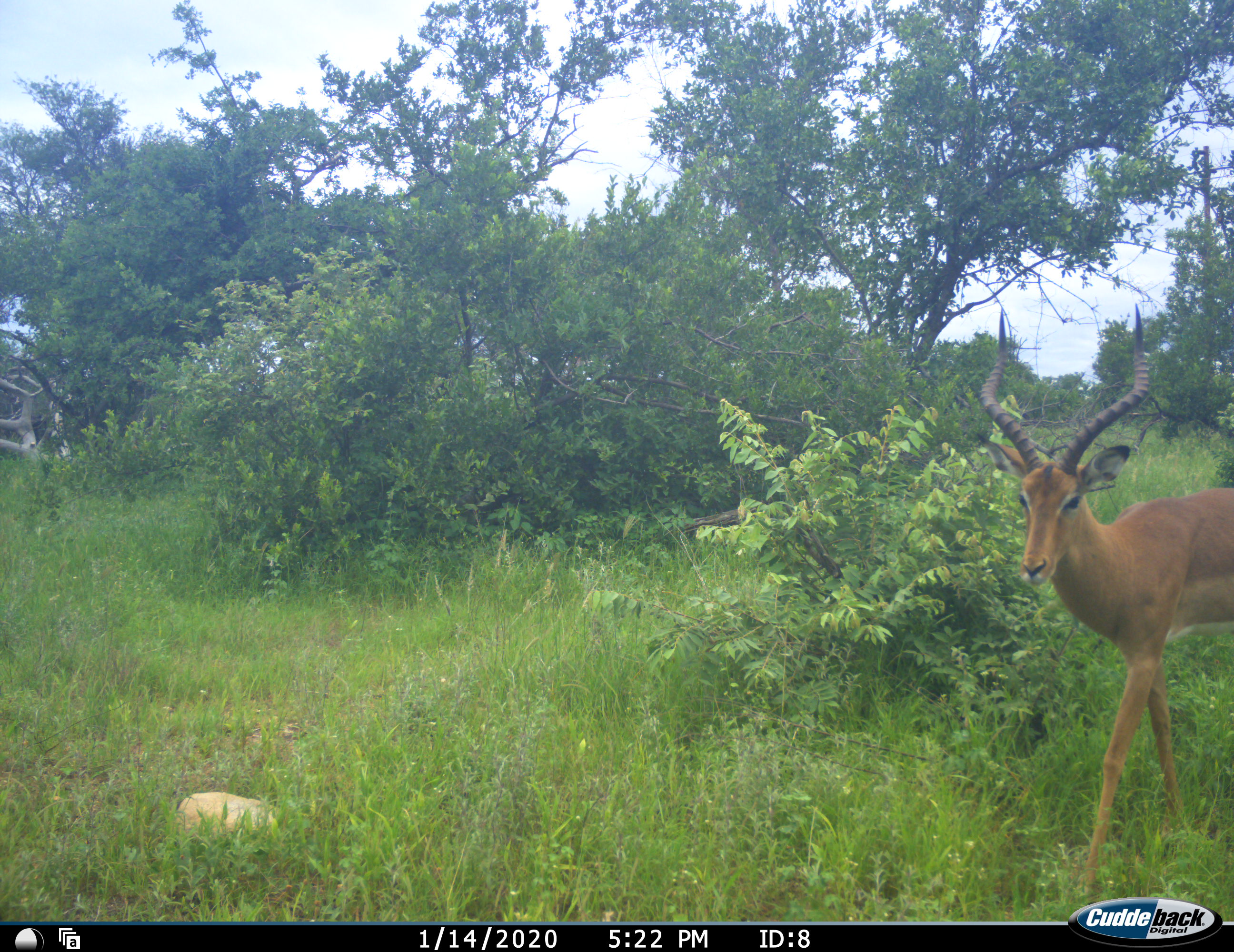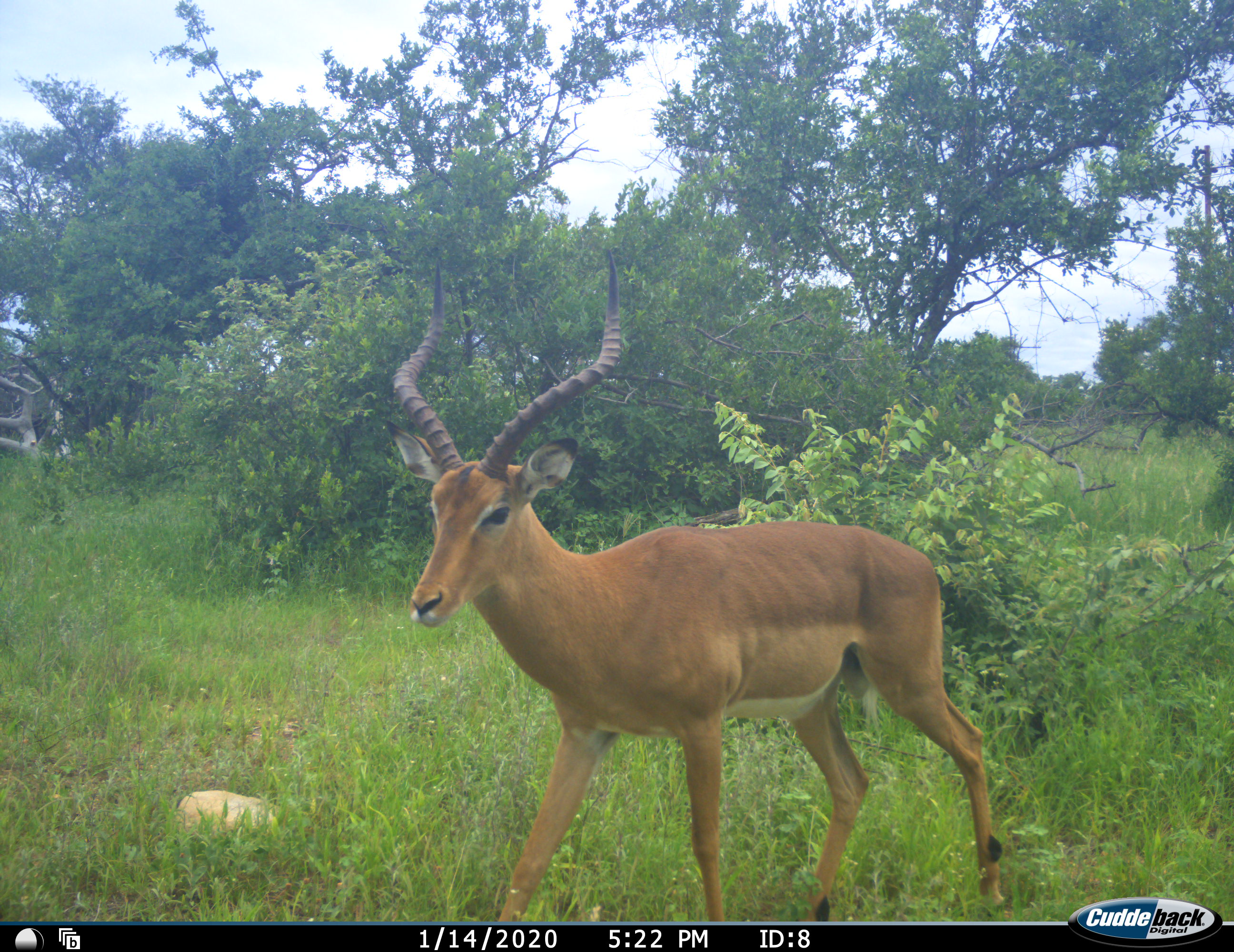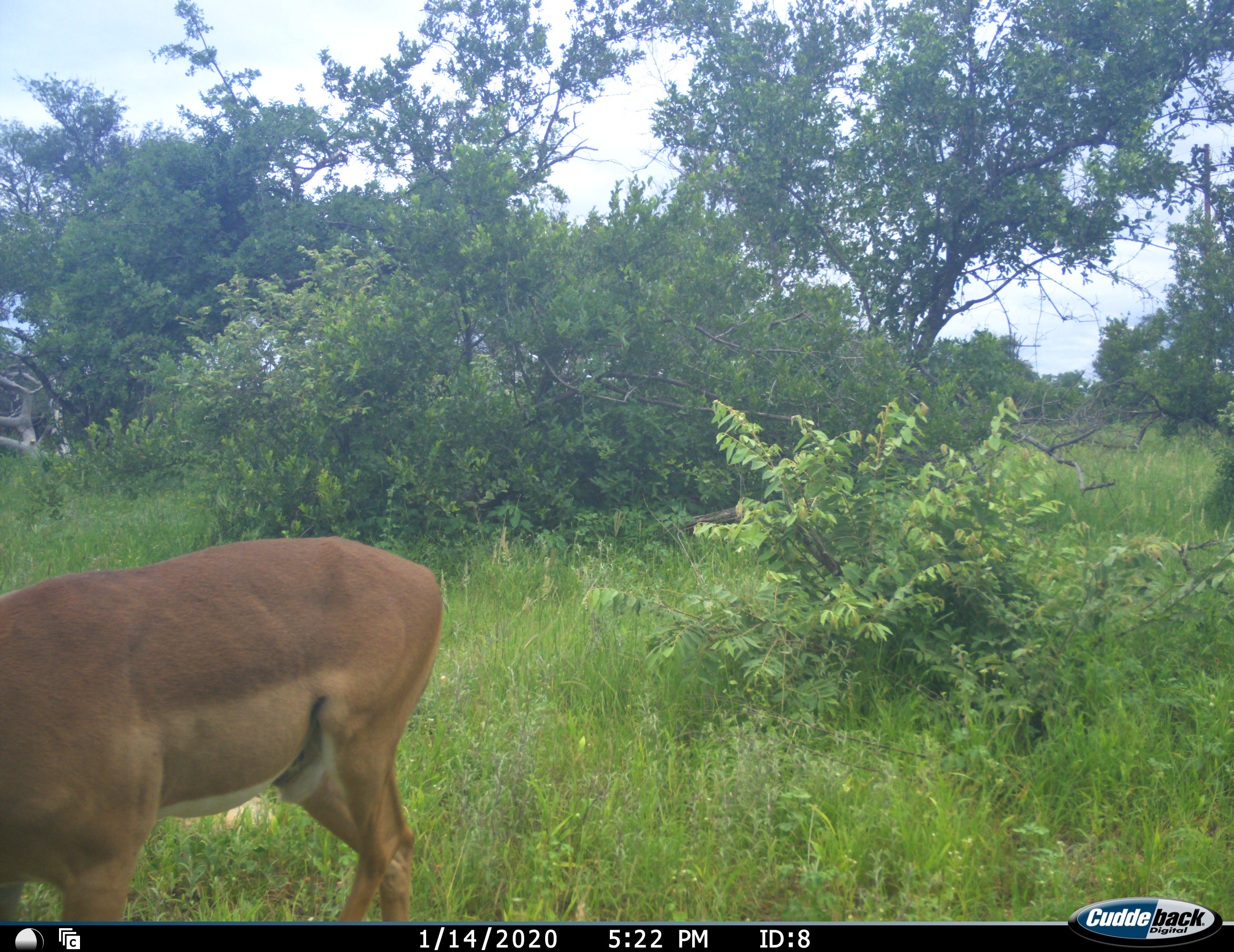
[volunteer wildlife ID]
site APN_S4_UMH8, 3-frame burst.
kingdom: Animalia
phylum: Chordata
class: Mammalia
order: Artiodactyla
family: Bovidae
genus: Aepyceros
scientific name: Aepyceros melampus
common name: impala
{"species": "impala (Aepyceros melampus)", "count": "1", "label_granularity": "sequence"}